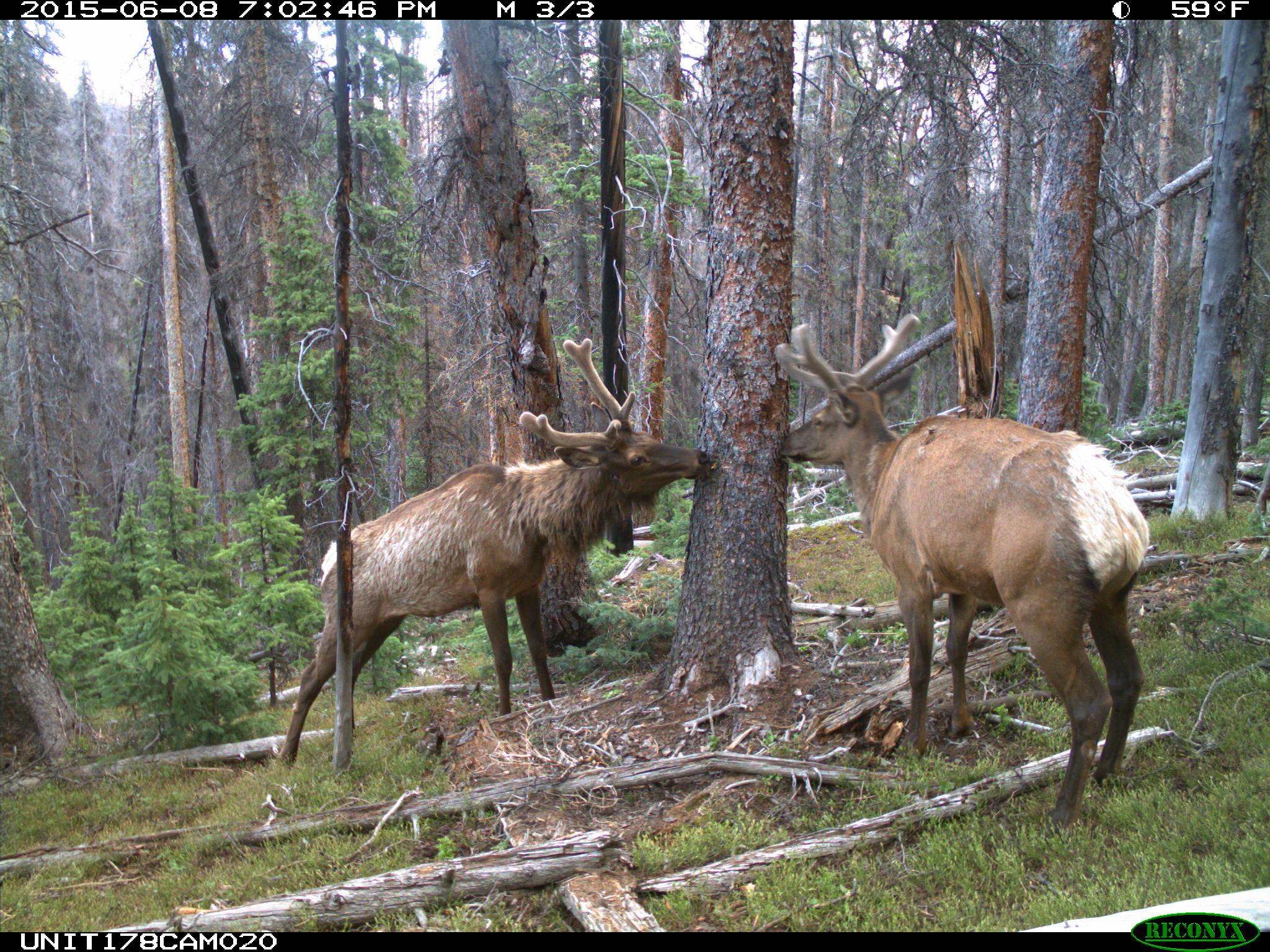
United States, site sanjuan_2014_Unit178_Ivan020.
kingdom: Animalia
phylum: Chordata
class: Mammalia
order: Artiodactyla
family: Cervidae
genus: Cervus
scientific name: Cervus elaphus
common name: red deer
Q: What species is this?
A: Cervus elaphus (red deer).